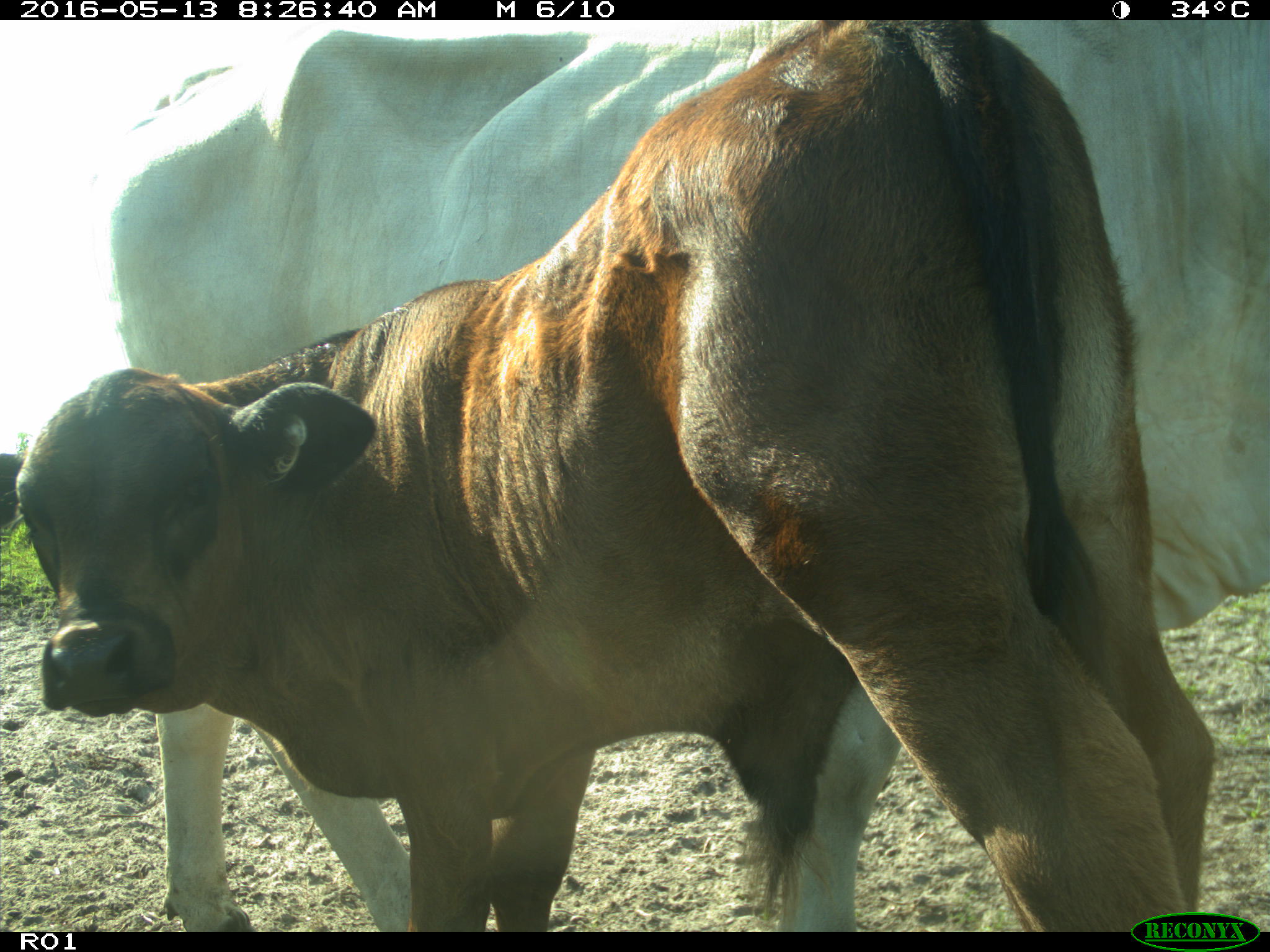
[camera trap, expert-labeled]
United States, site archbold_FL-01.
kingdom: Animalia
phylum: Chordata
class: Mammalia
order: Artiodactyla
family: Bovidae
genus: Bos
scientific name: Bos taurus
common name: domestic cow